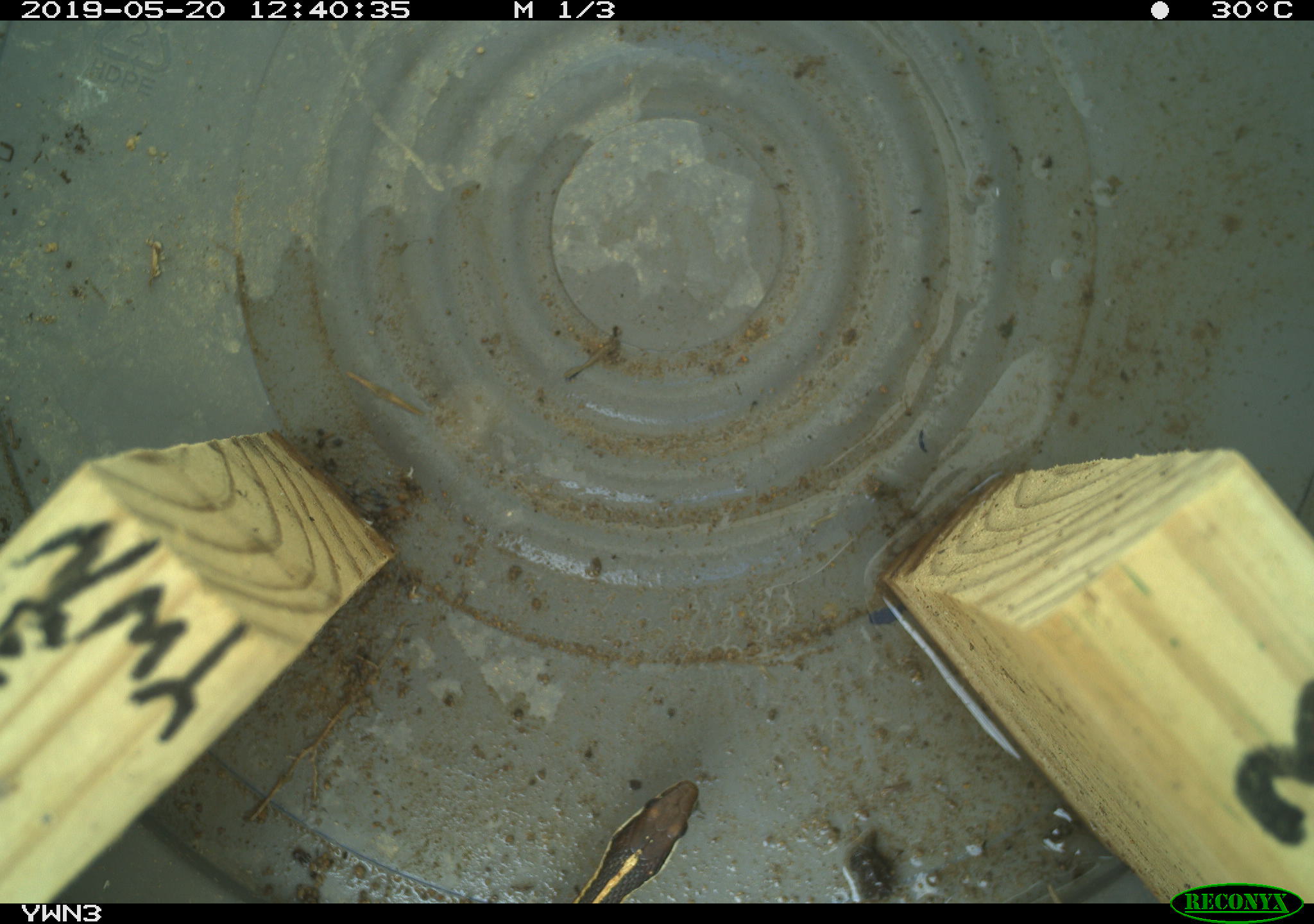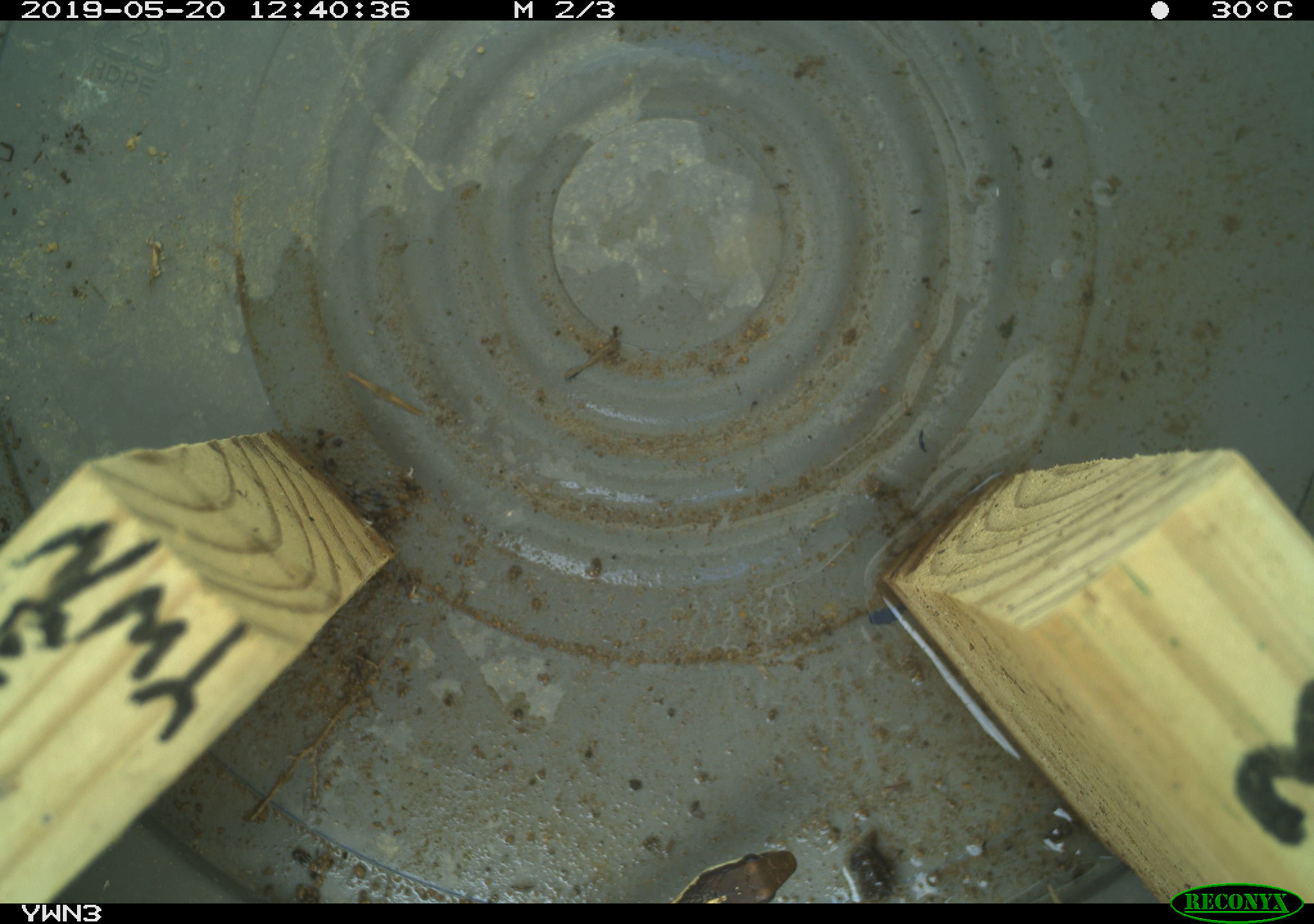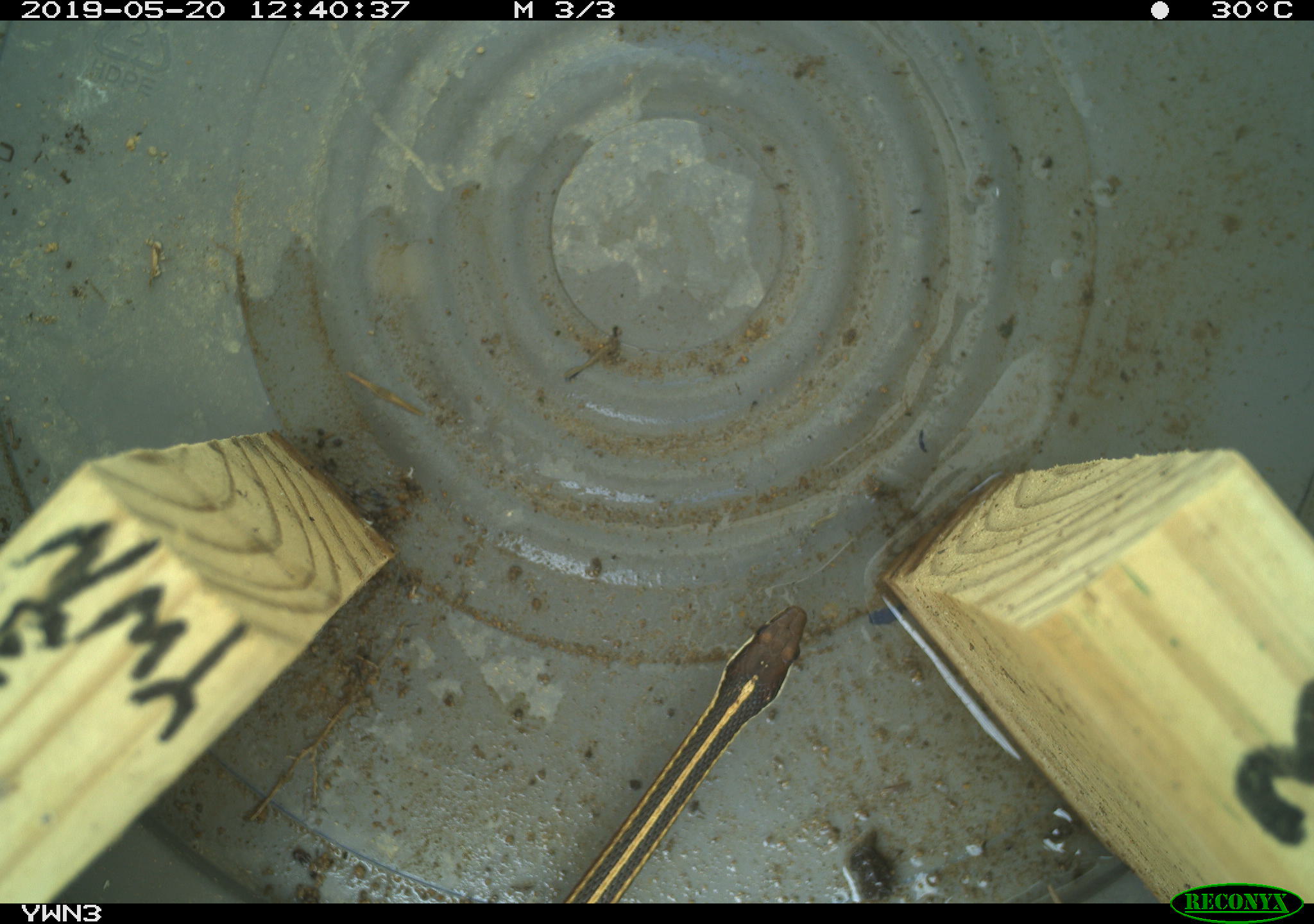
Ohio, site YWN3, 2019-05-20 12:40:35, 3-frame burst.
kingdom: Animalia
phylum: Chordata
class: Reptilia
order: Squamata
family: Colubridae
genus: Thamnophis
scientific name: Thamnophis saurita saurita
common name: eastern ribbon snake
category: eastern ribbonsnake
Eastern ribbonsnake (eastern ribbon snake) (Thamnophis saurita saurita).